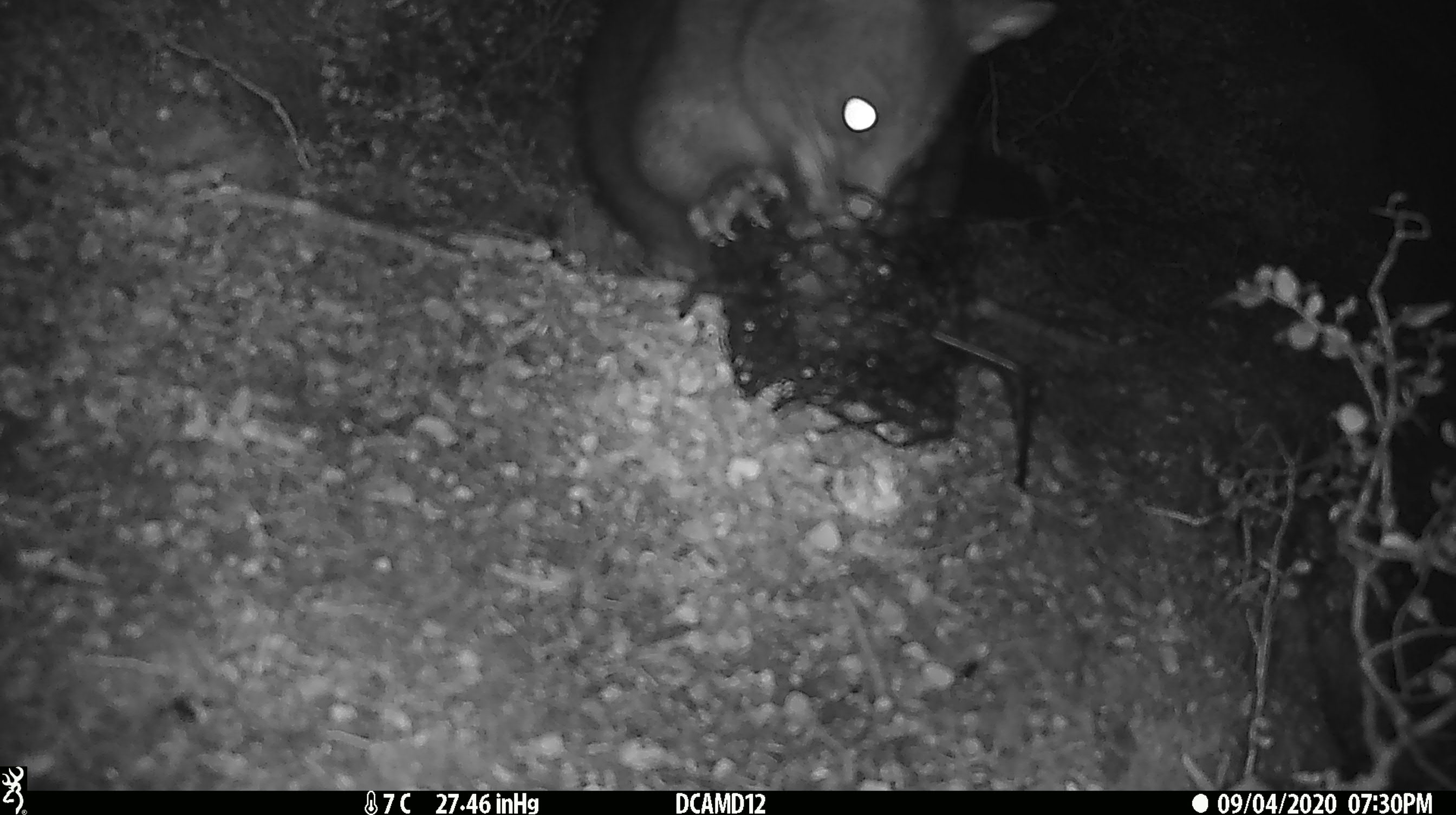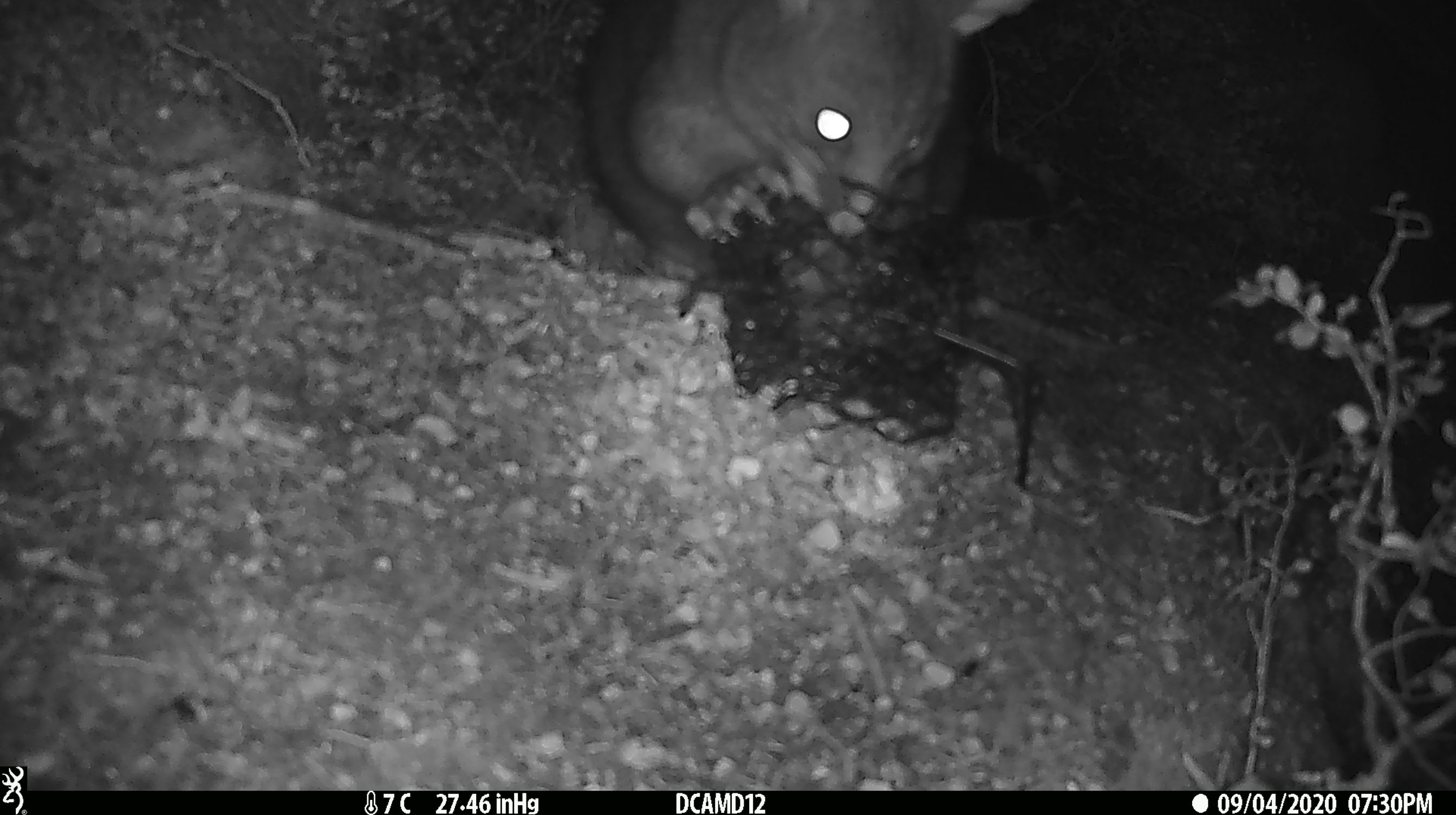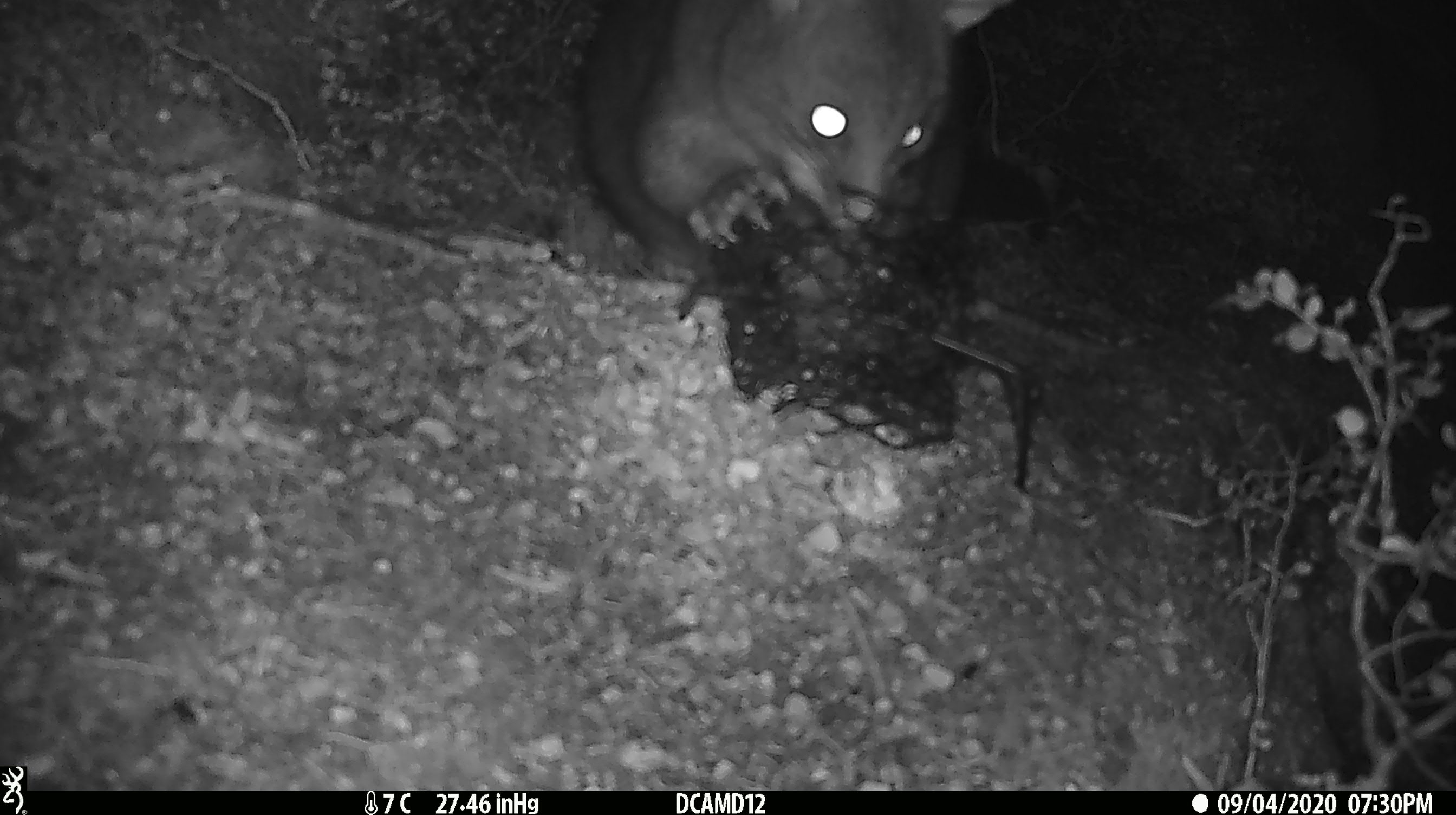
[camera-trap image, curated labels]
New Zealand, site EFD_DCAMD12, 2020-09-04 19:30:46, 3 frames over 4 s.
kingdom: Animalia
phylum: Chordata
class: Mammalia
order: Diprotodontia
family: Phalangeridae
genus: Trichosurus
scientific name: Trichosurus vulpecula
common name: common brushtail possum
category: possum